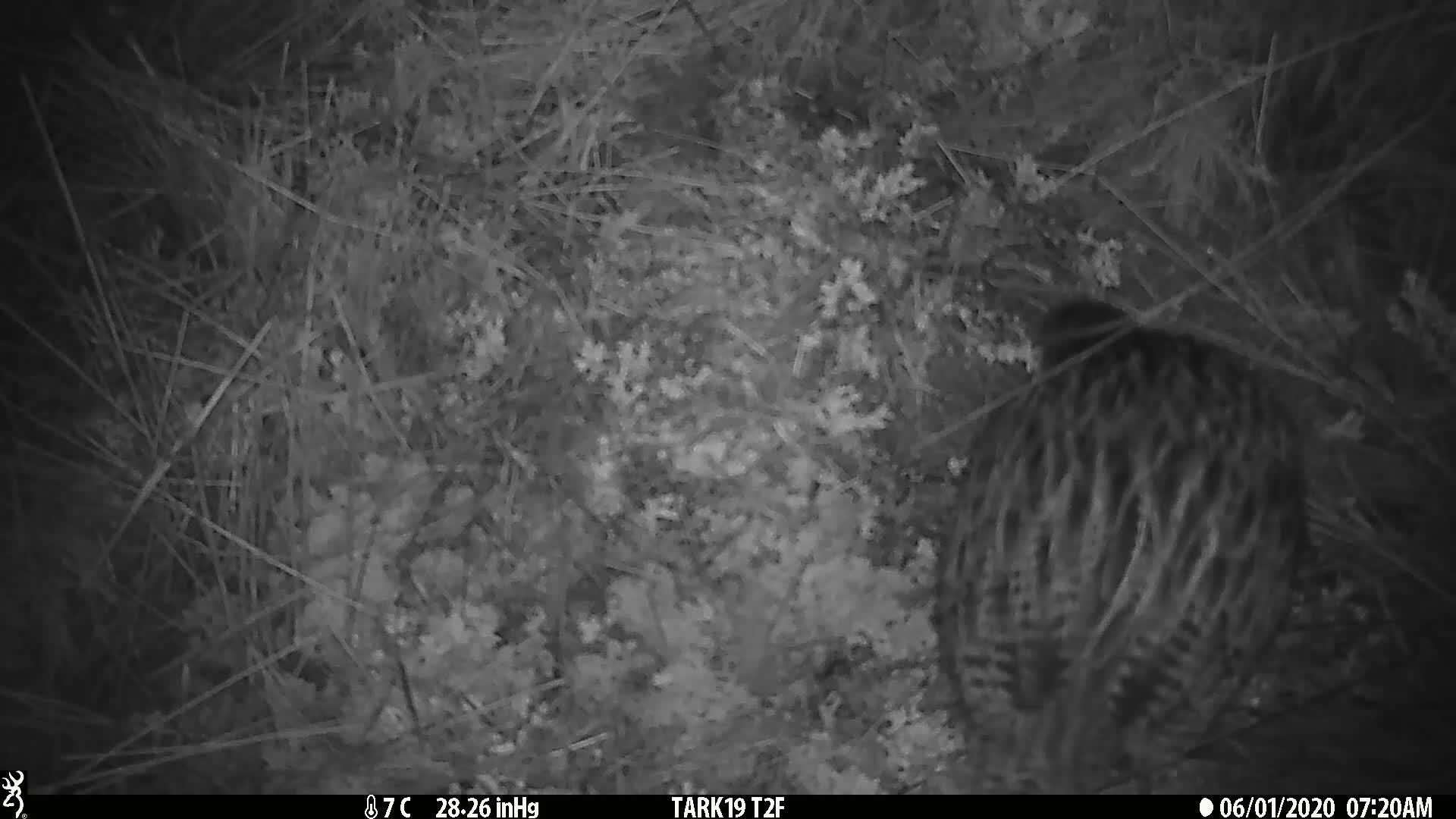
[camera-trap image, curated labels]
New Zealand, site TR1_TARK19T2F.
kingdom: Animalia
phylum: Chordata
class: Aves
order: Gruiformes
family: Rallidae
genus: Gallirallus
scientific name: Gallirallus australis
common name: weka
Weka (Gallirallus australis).